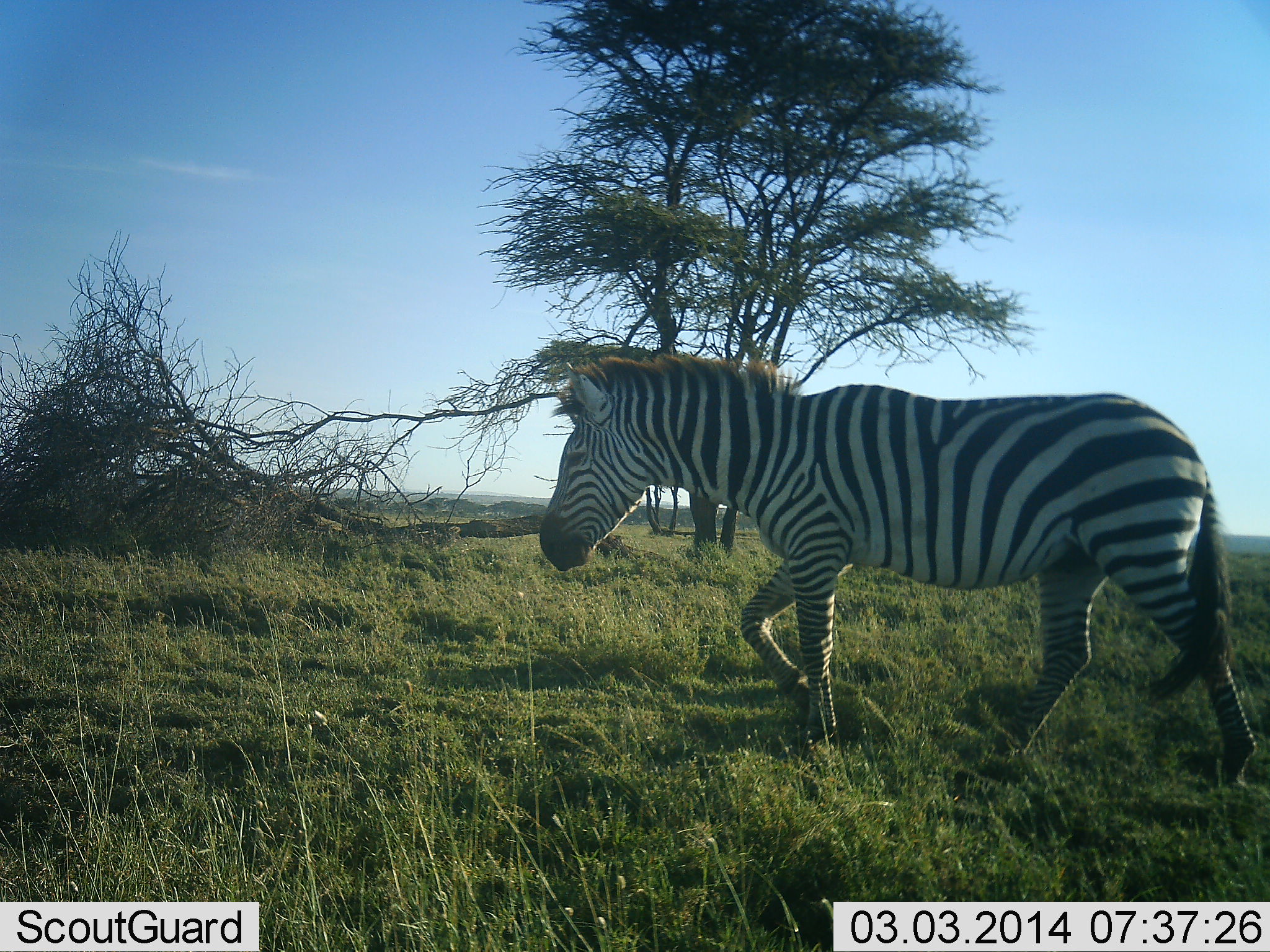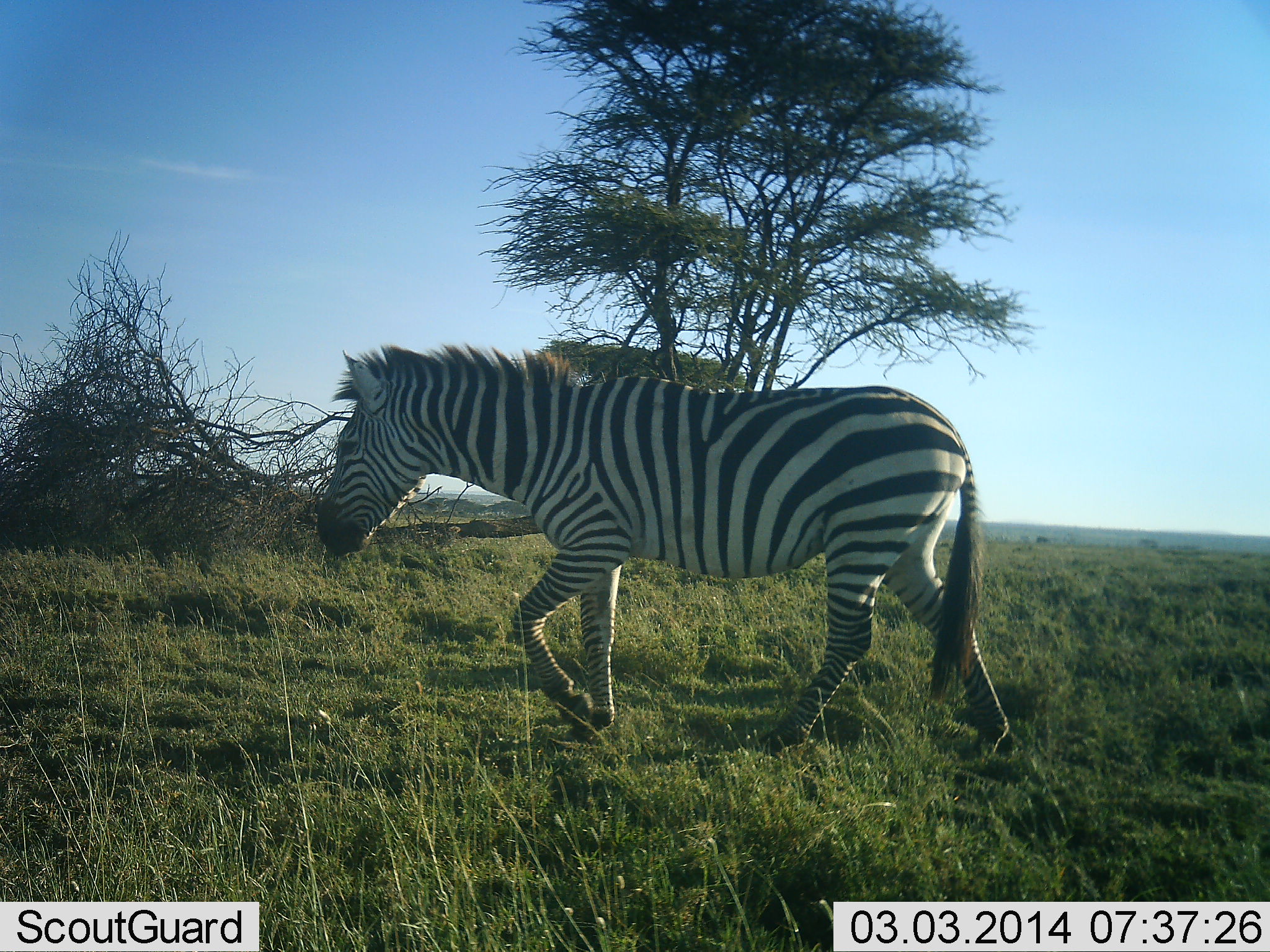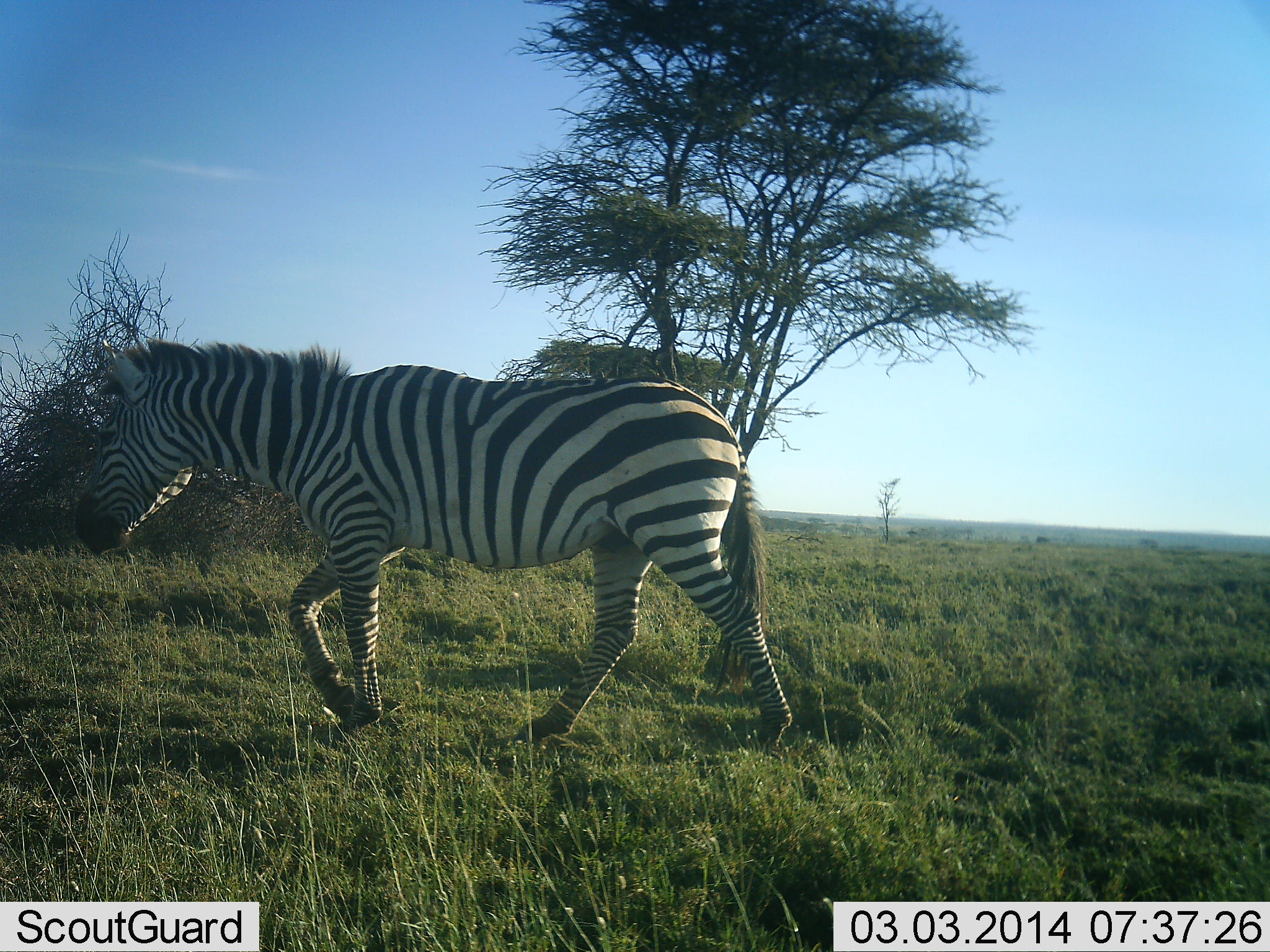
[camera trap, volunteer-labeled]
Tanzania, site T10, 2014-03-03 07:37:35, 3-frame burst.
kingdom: Animalia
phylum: Chordata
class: Mammalia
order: Perissodactyla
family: Equidae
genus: Equus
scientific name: Equus quagga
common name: plains zebra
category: zebra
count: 1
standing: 0%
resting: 0%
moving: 100%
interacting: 0%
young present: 0%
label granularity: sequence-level